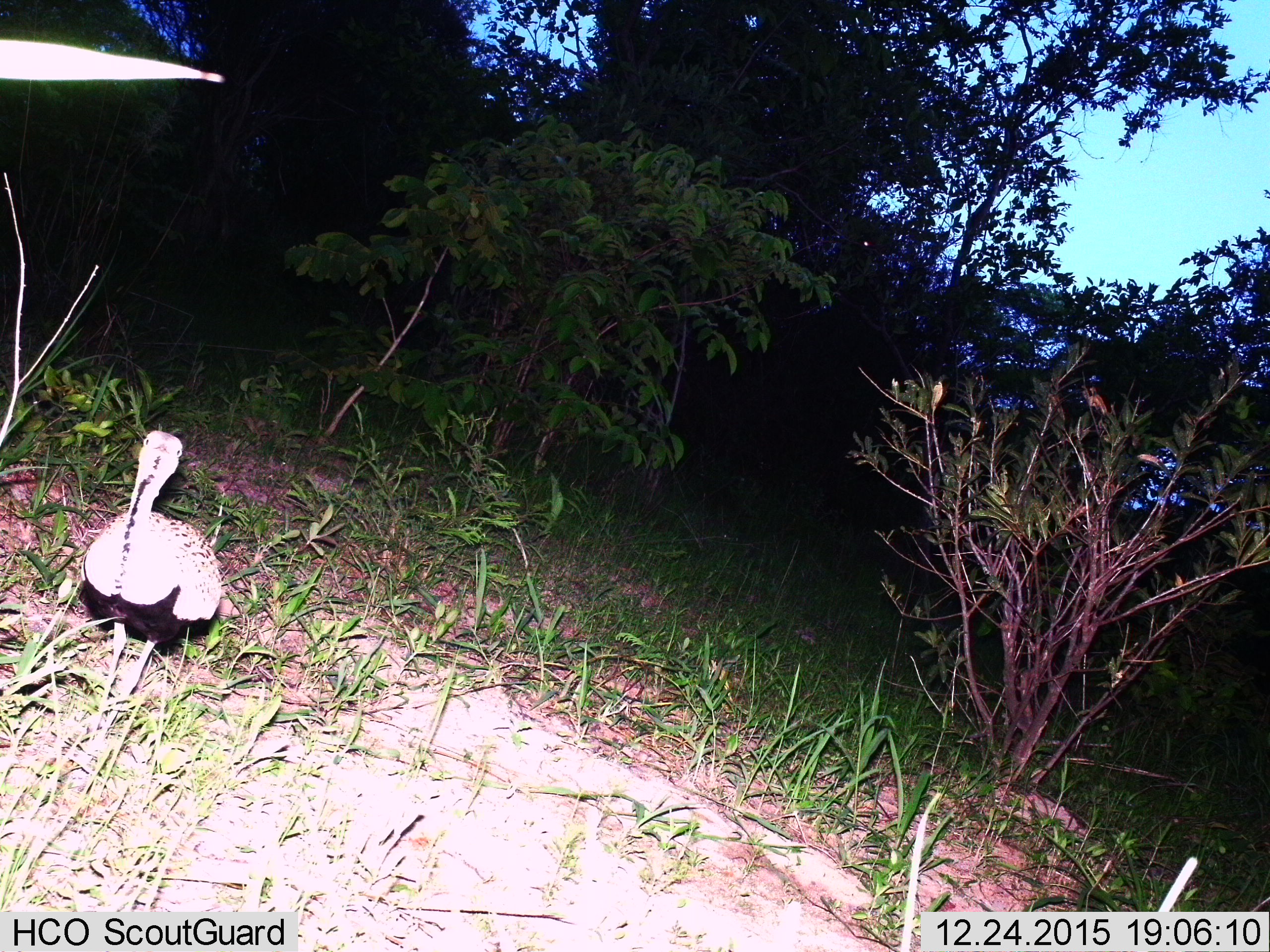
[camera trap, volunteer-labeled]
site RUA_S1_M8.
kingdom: Animalia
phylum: Chordata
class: Aves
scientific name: Aves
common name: bird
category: birdother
Birdother (bird) (Aves), count 1. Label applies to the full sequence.